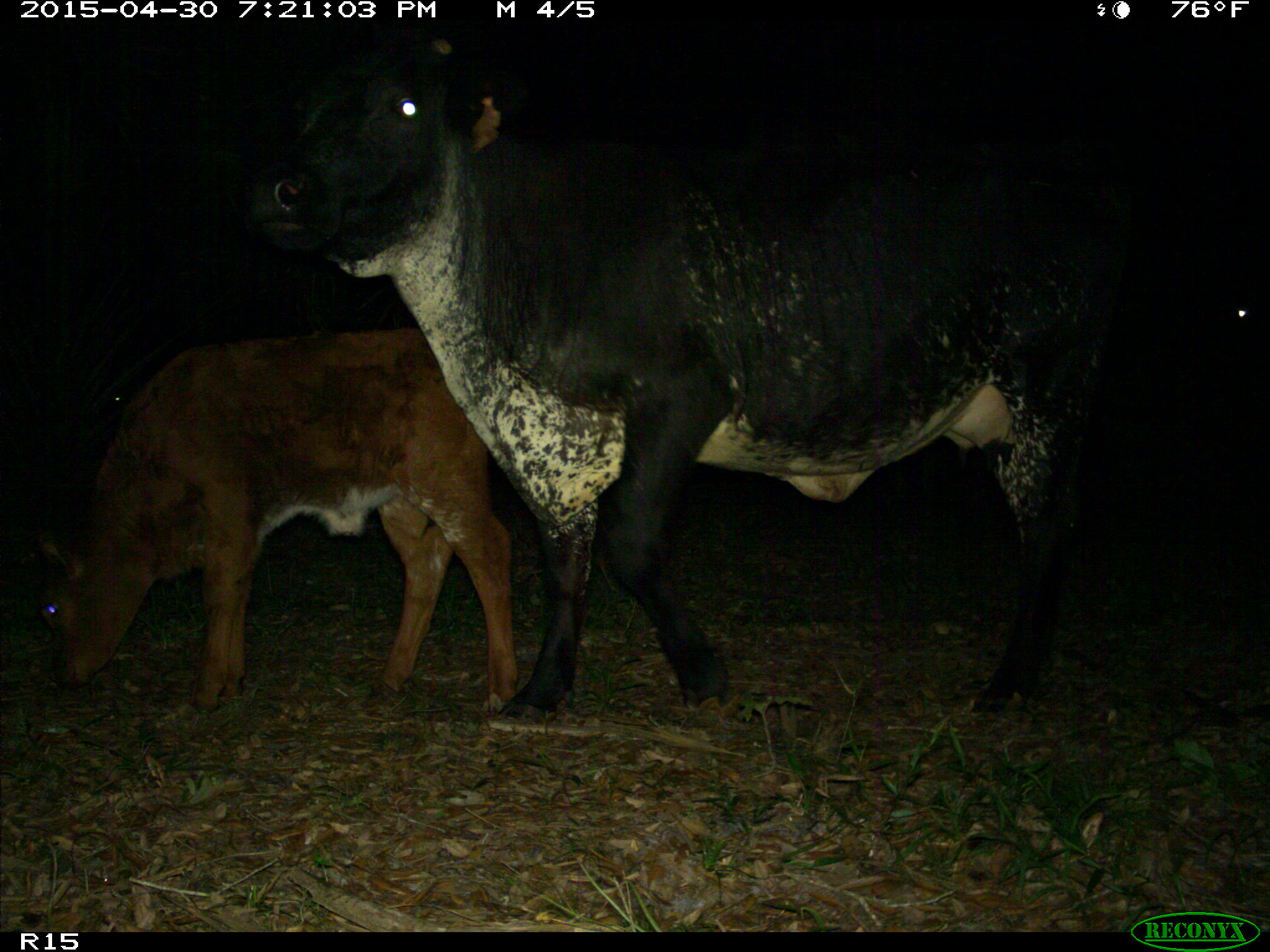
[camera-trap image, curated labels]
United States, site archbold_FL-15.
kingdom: Animalia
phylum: Chordata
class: Mammalia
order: Artiodactyla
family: Bovidae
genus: Bos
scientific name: Bos taurus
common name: domestic cow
Bos taurus (domestic cow).